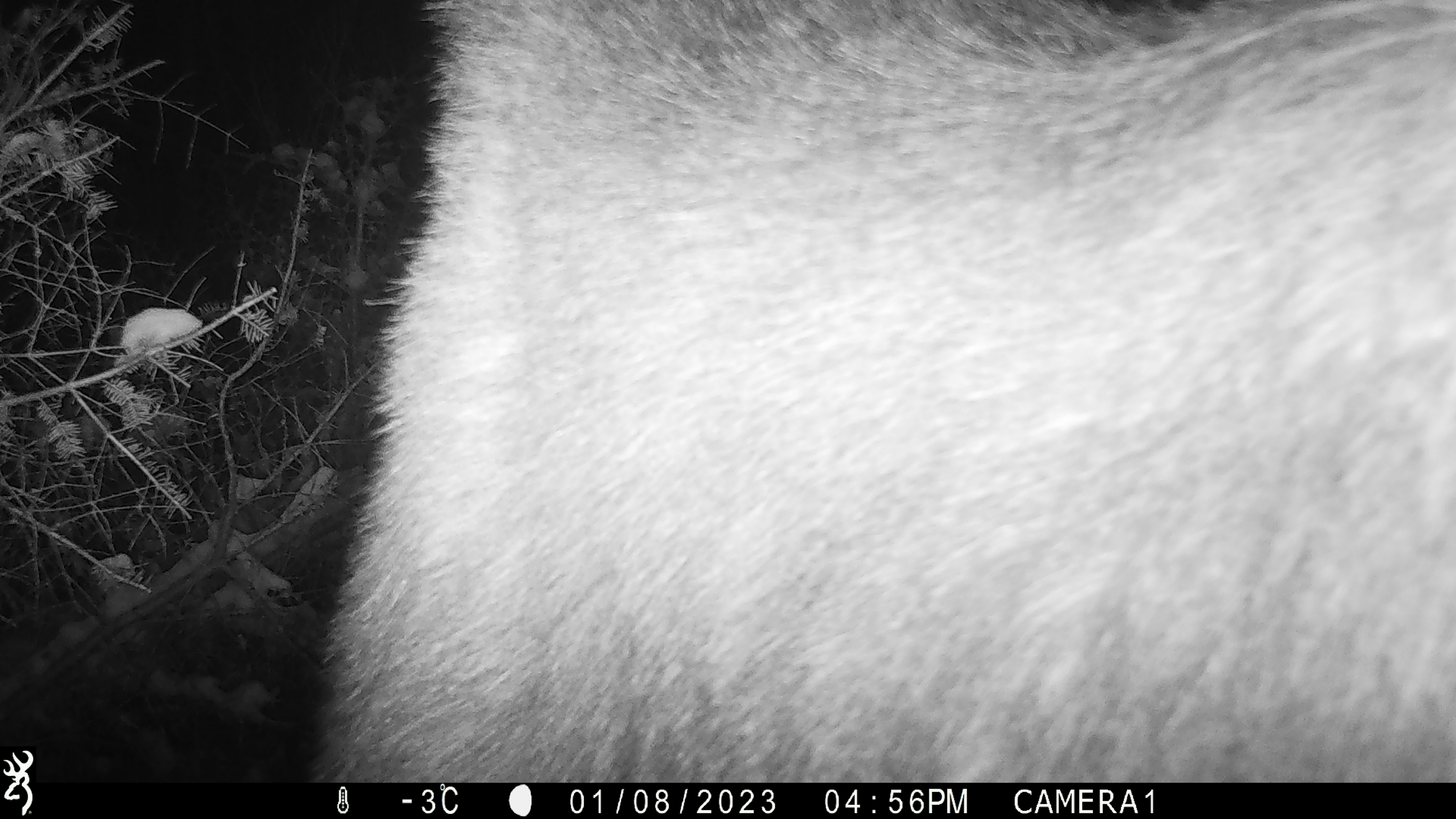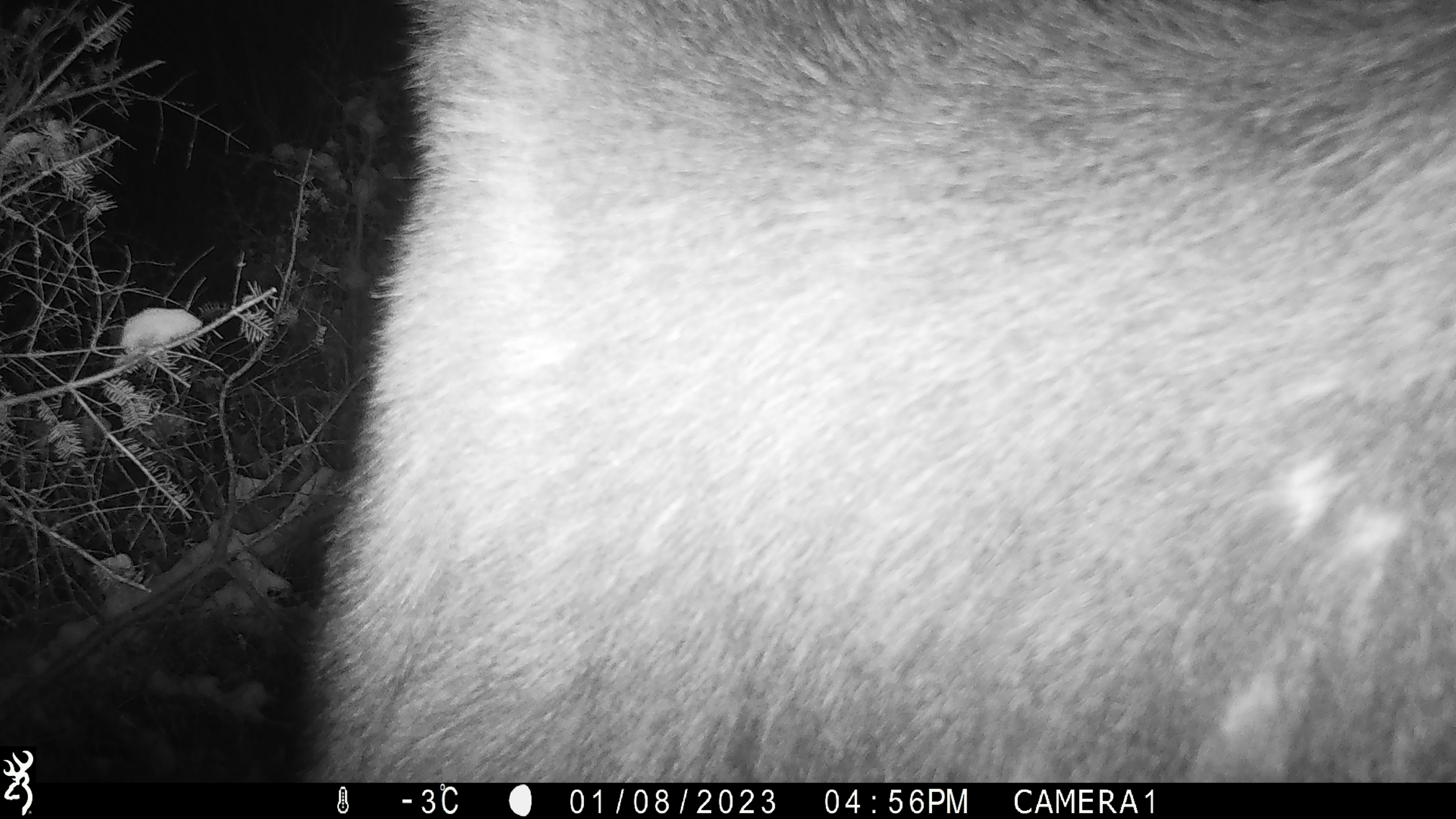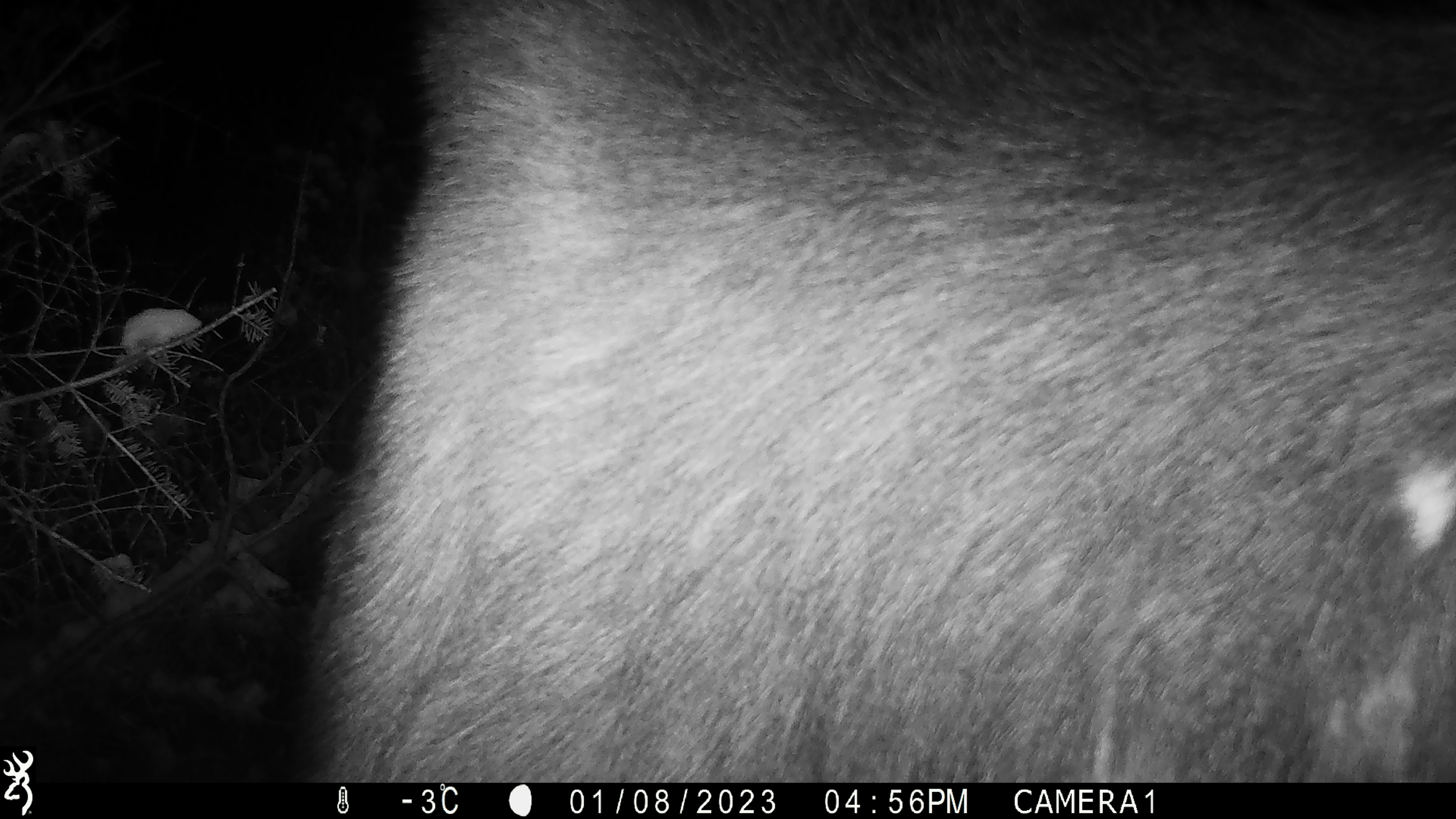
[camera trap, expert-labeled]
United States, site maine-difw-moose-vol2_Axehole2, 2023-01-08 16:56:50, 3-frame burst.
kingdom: Animalia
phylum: Chordata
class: Mammalia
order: Artiodactyla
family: Cervidae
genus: Alces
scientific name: Alces alces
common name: moose